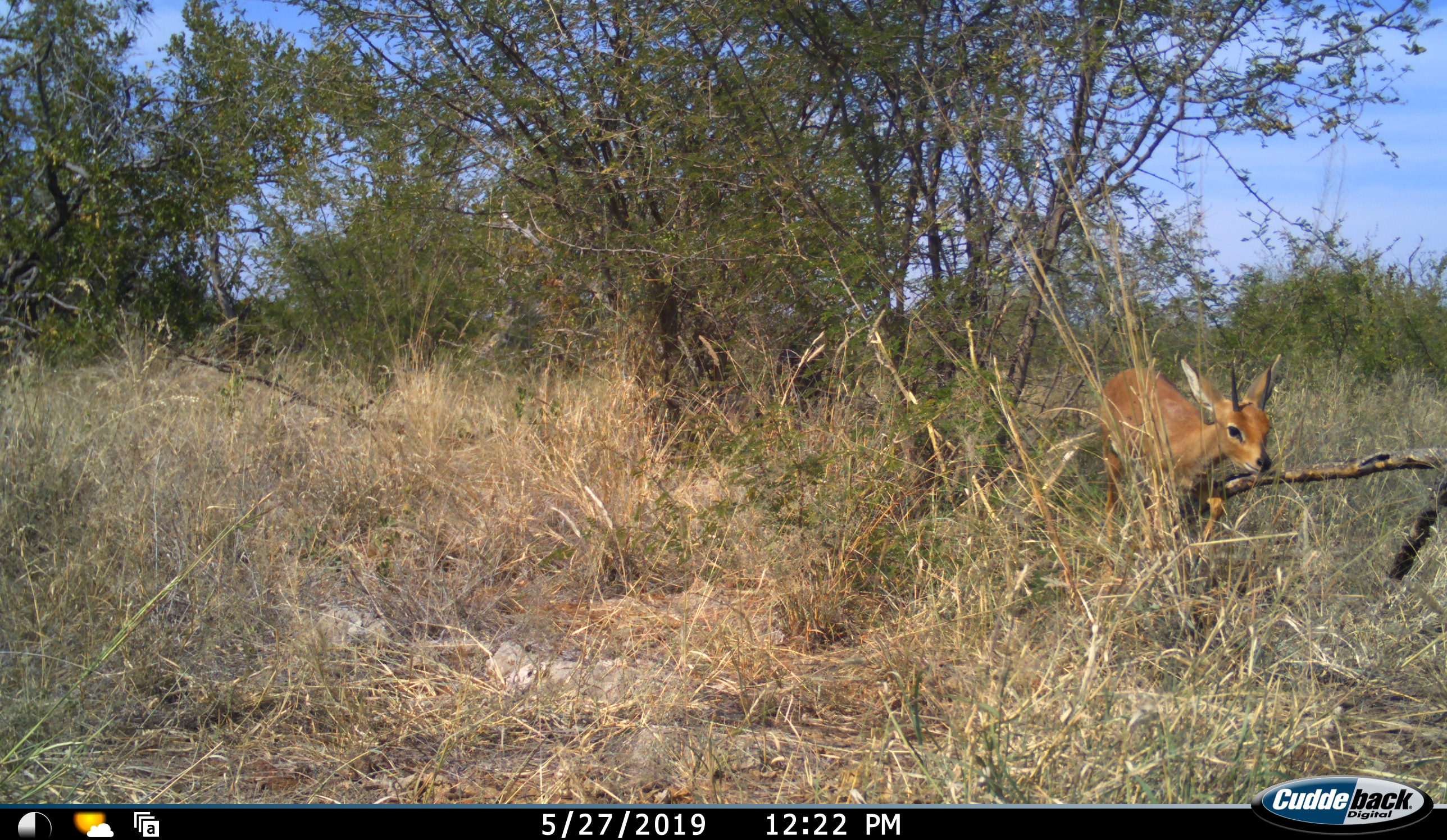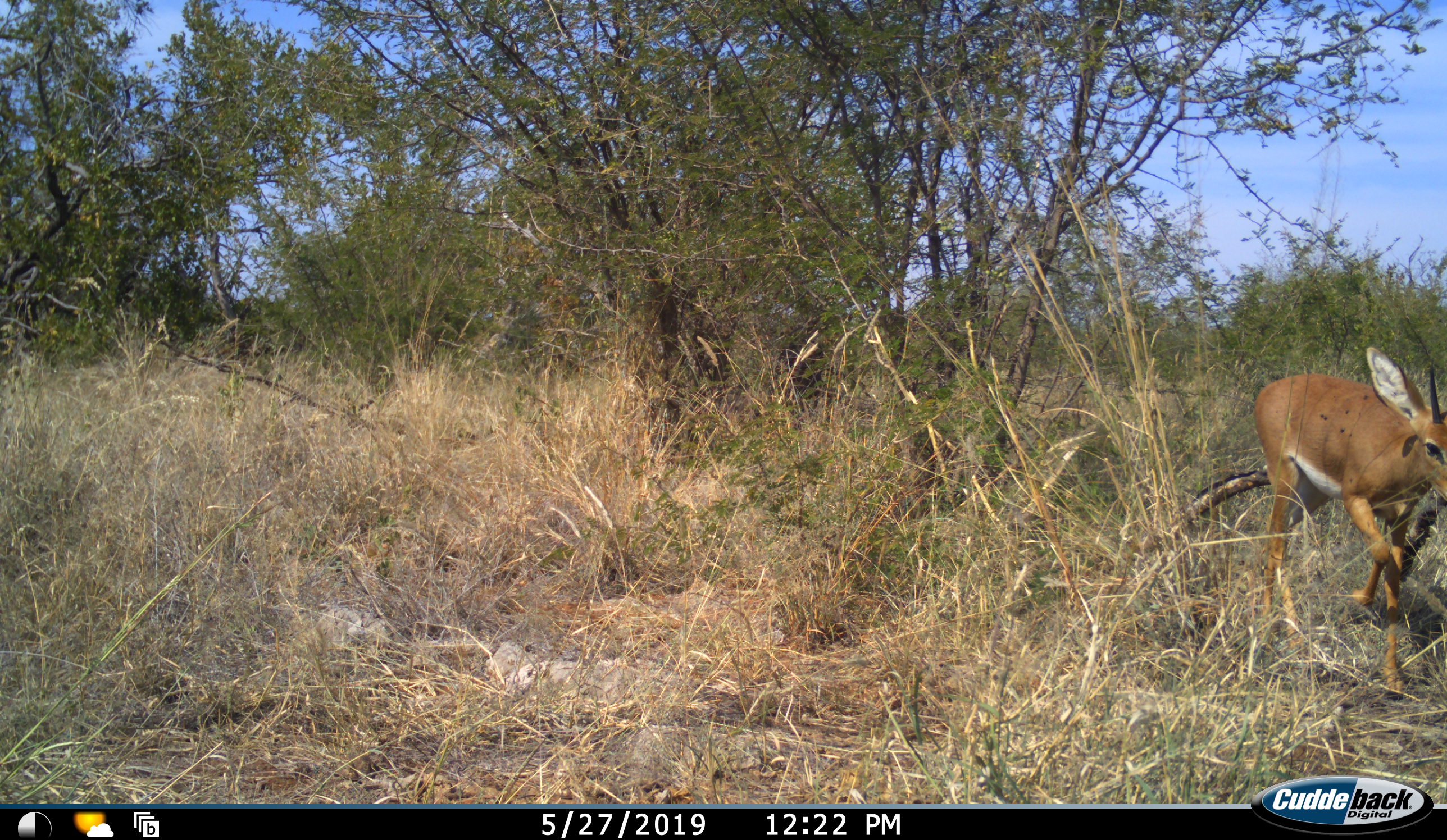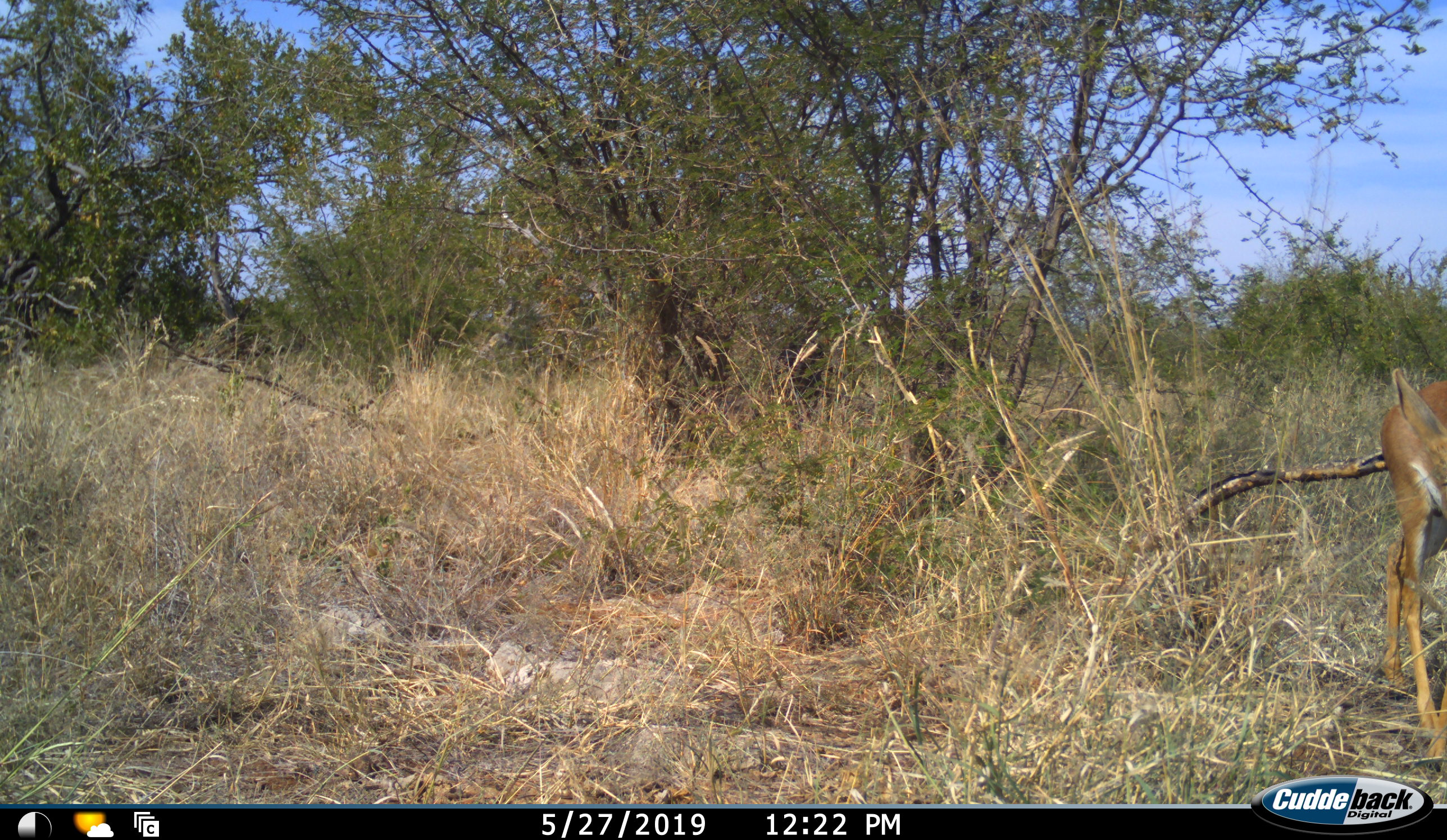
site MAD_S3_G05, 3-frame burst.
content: unidentified animal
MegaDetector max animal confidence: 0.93